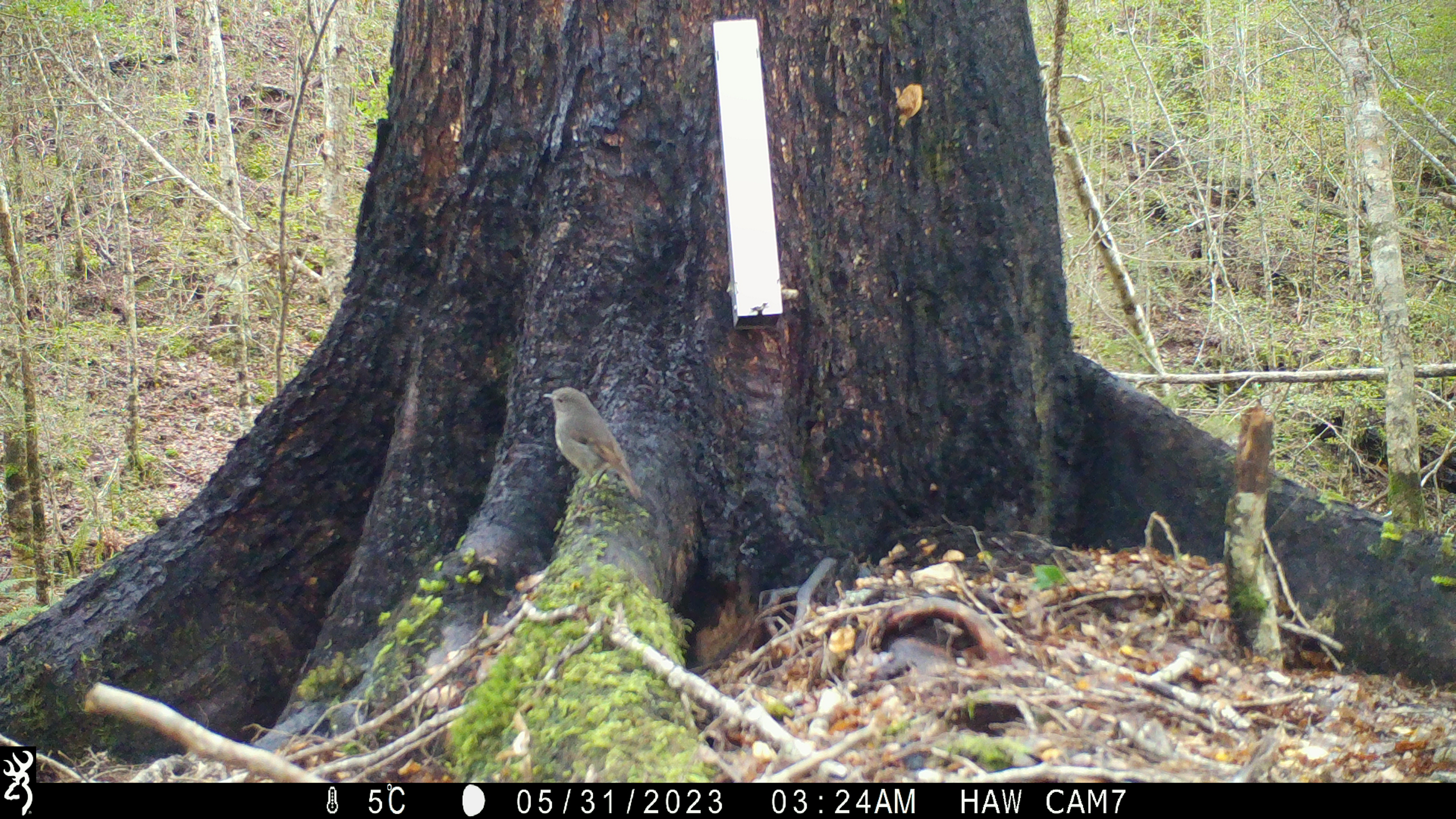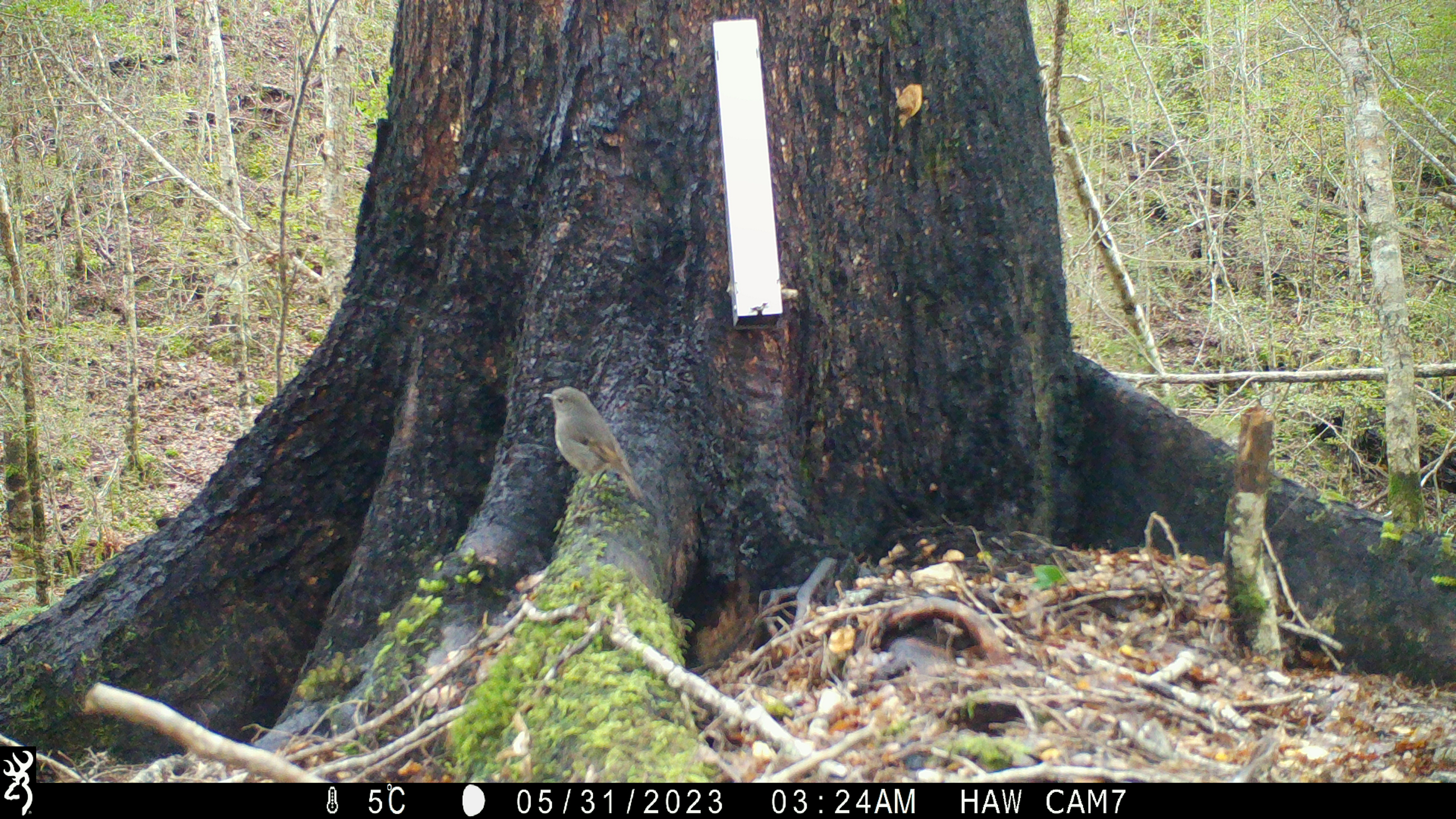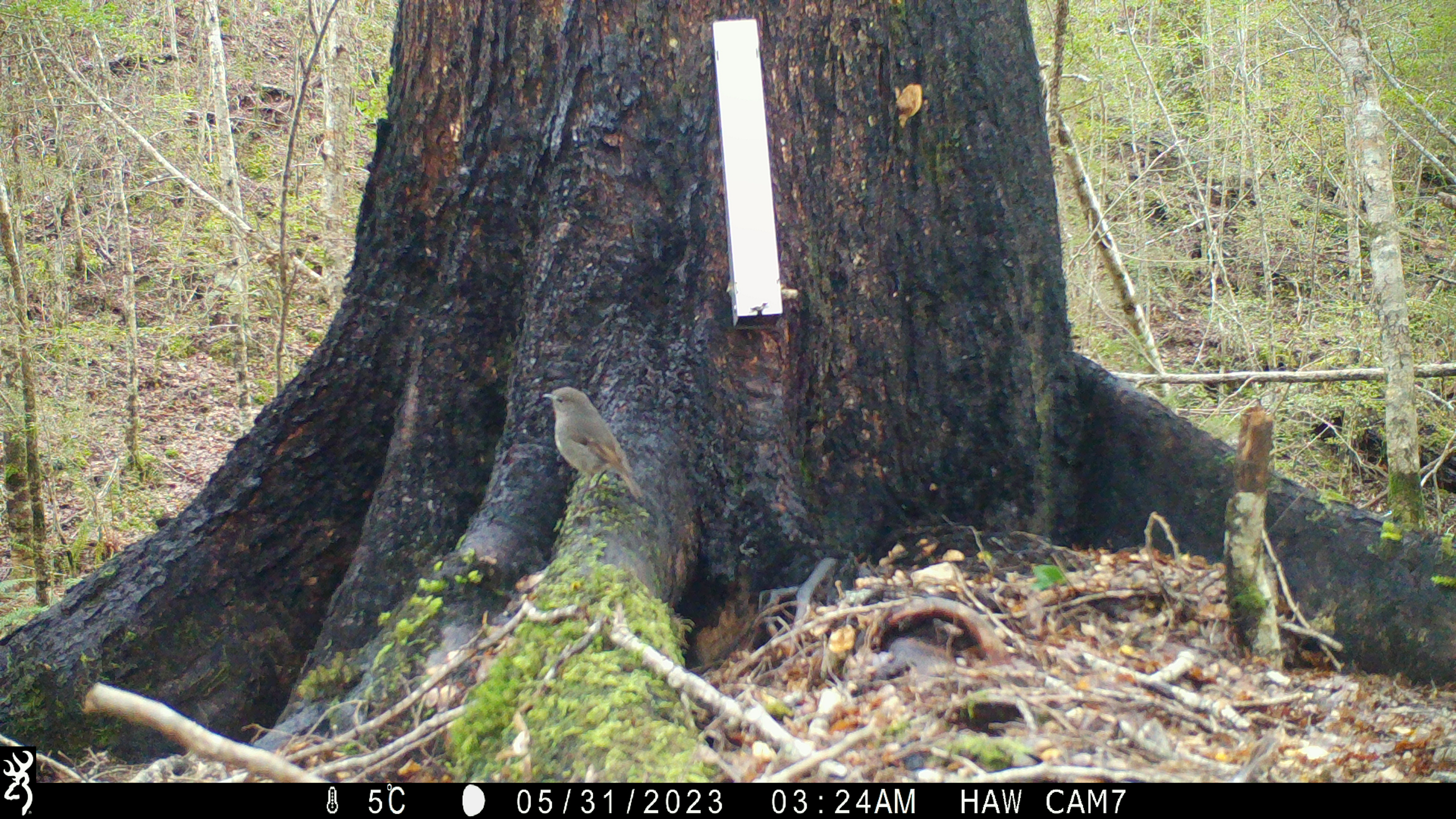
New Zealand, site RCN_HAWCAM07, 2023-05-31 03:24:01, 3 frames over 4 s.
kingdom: Animalia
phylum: Chordata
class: Aves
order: Passeriformes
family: Petroicidae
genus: Petroica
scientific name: Petroica australis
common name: new zealand robin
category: robin